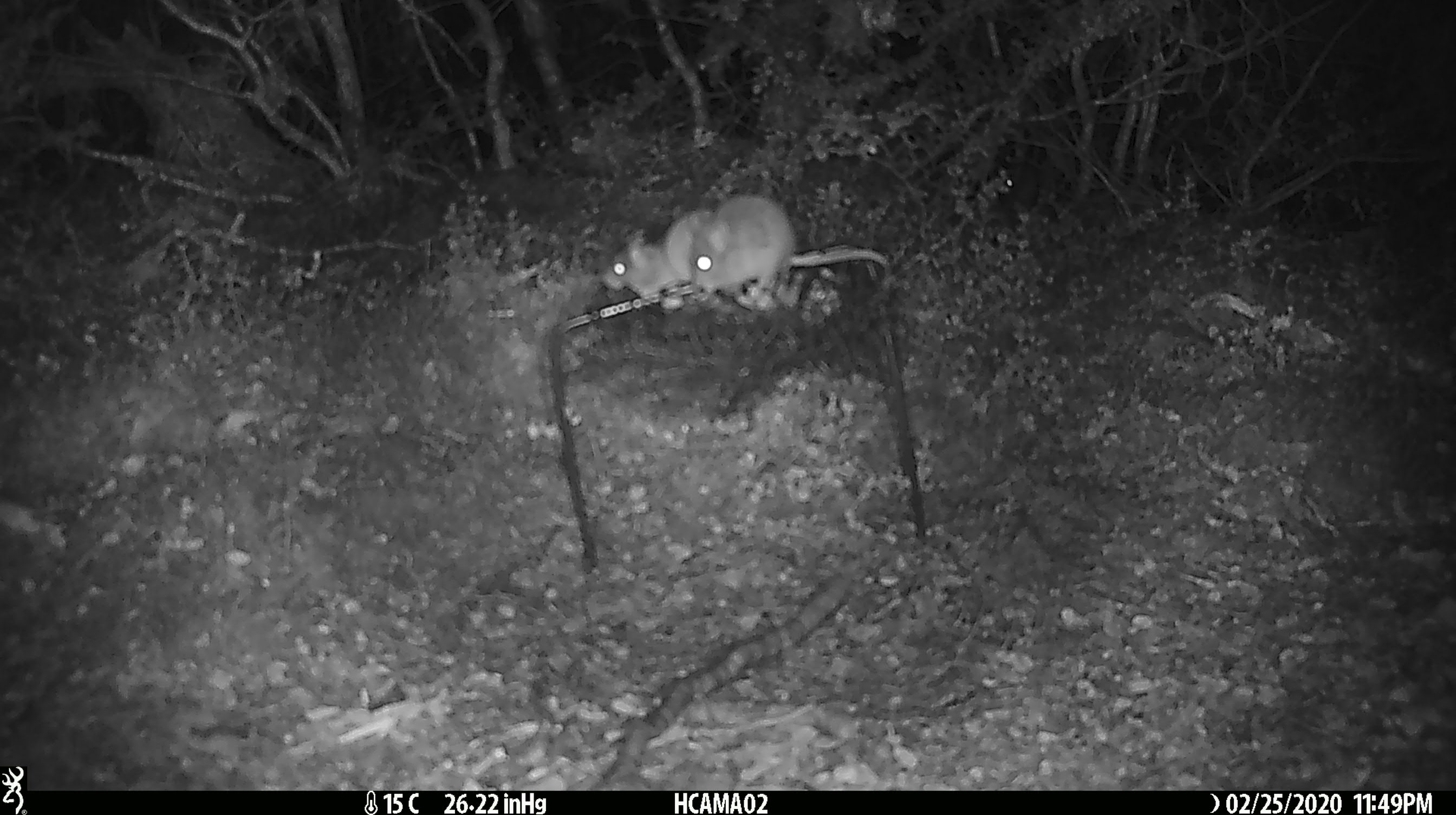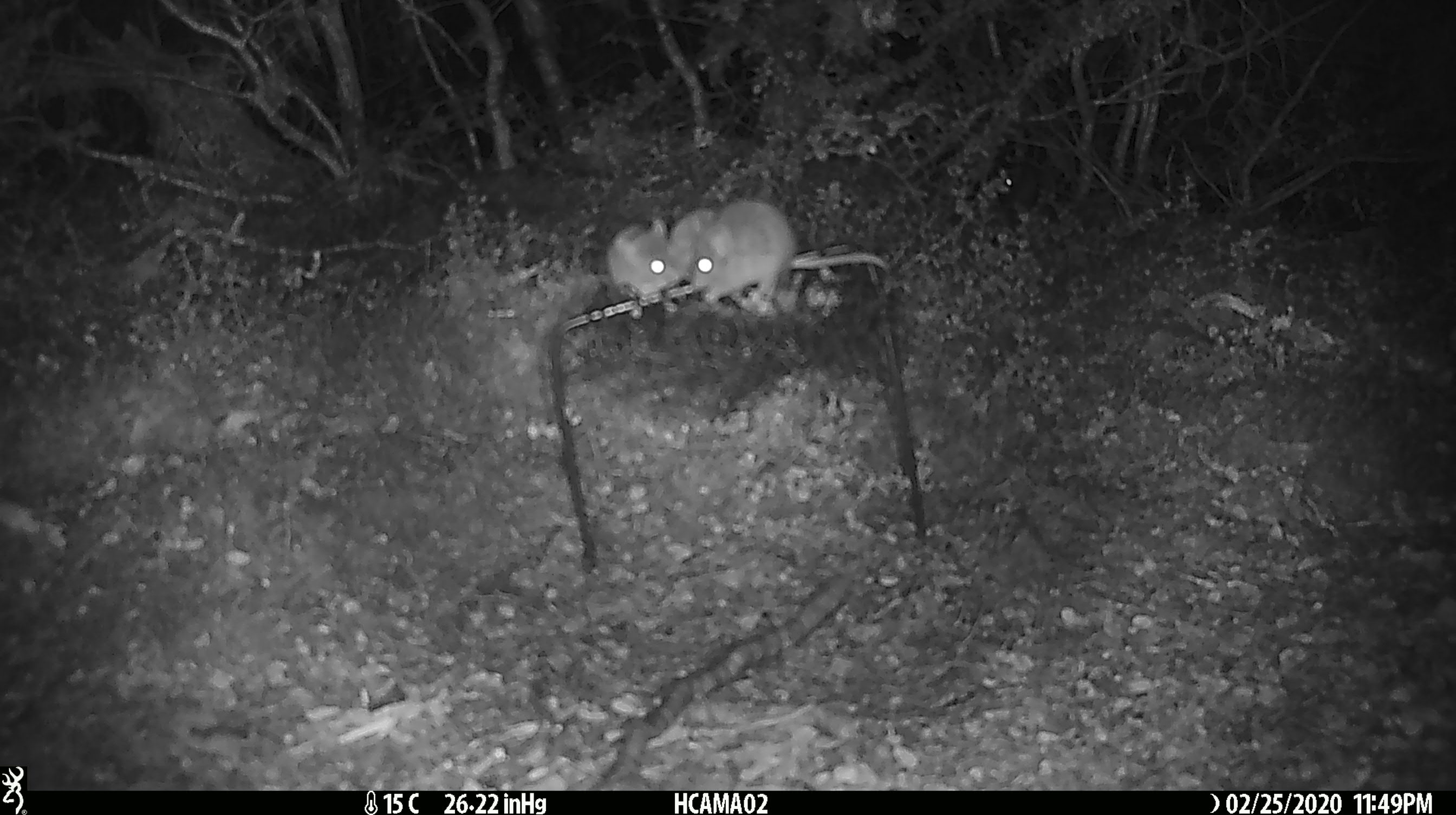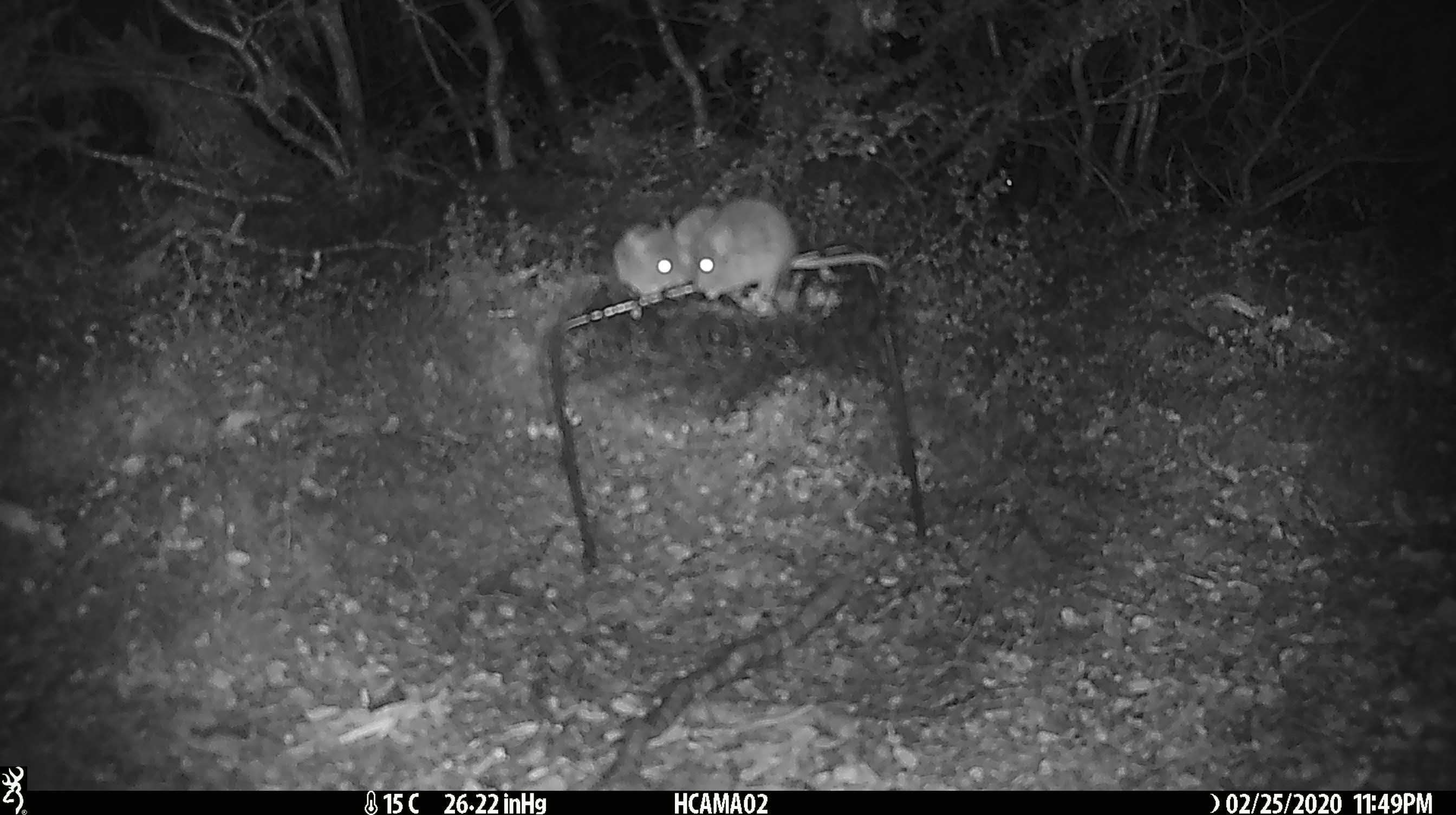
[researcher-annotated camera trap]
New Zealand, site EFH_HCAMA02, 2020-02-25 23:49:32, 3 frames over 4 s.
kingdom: Animalia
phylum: Chordata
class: Mammalia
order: Rodentia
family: Muridae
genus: Mus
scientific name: Mus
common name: mouse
Mouse (Mus).